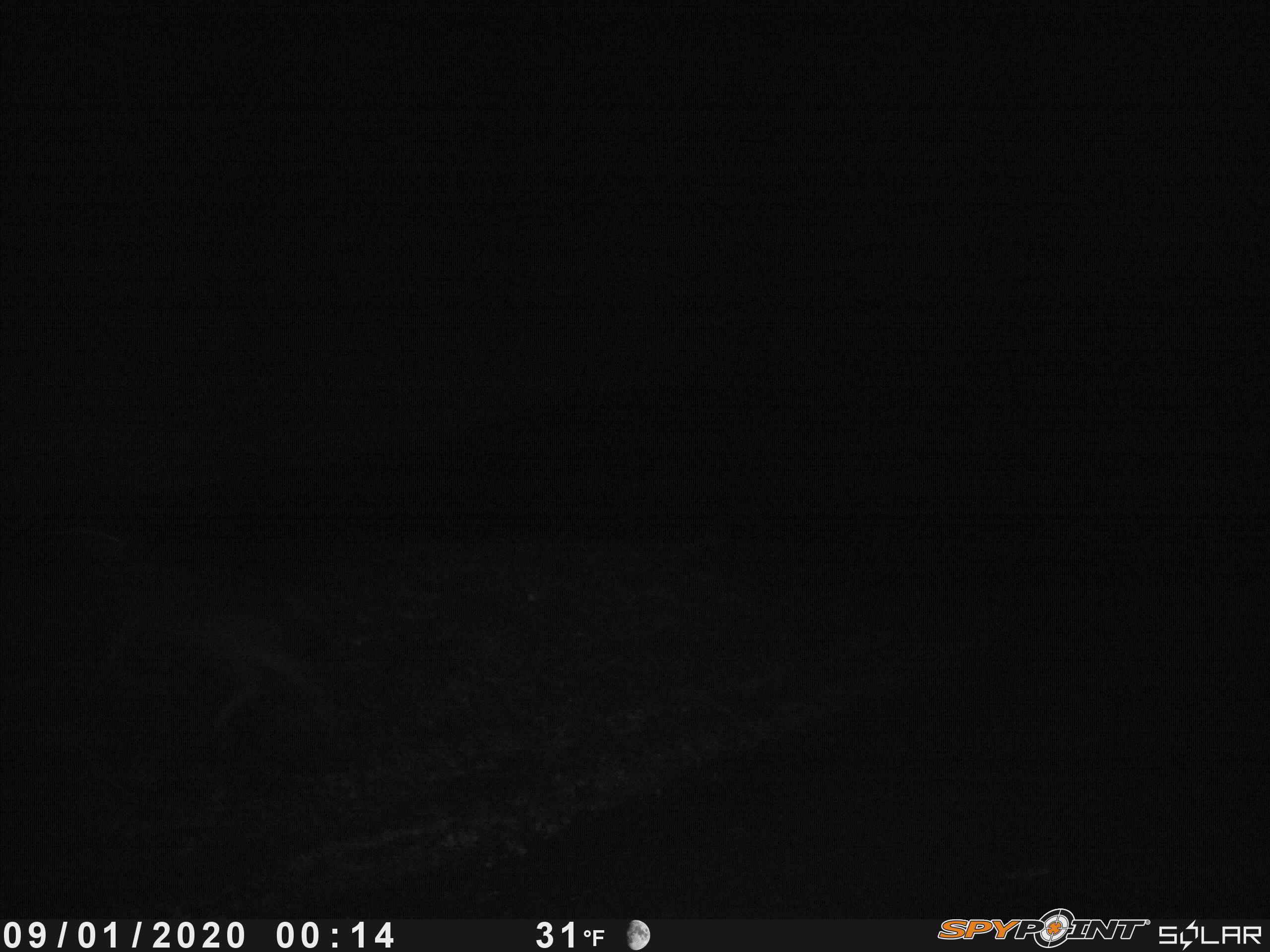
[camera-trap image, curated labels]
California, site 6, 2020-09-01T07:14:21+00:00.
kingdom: Animalia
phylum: Chordata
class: Mammalia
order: Artiodactyla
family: Cervidae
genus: Odocoileus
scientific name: Odocoileus hemionus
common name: mule deer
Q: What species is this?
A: Mule deer (Odocoileus hemionus).